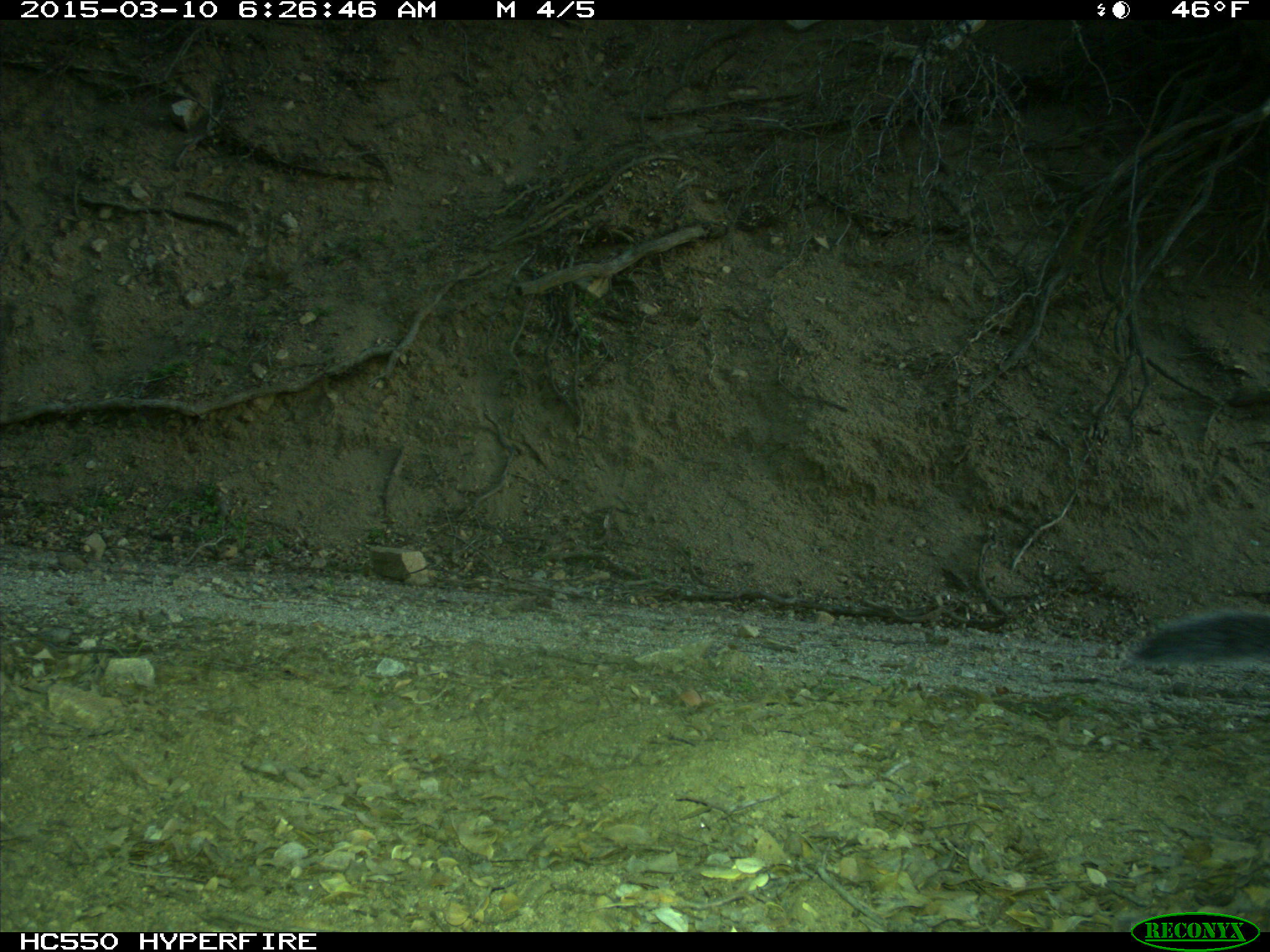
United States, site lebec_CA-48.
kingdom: Animalia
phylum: Chordata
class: Mammalia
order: Rodentia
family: Sciuridae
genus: Sciurus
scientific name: Sciurus carolinensis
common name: eastern gray squirrel